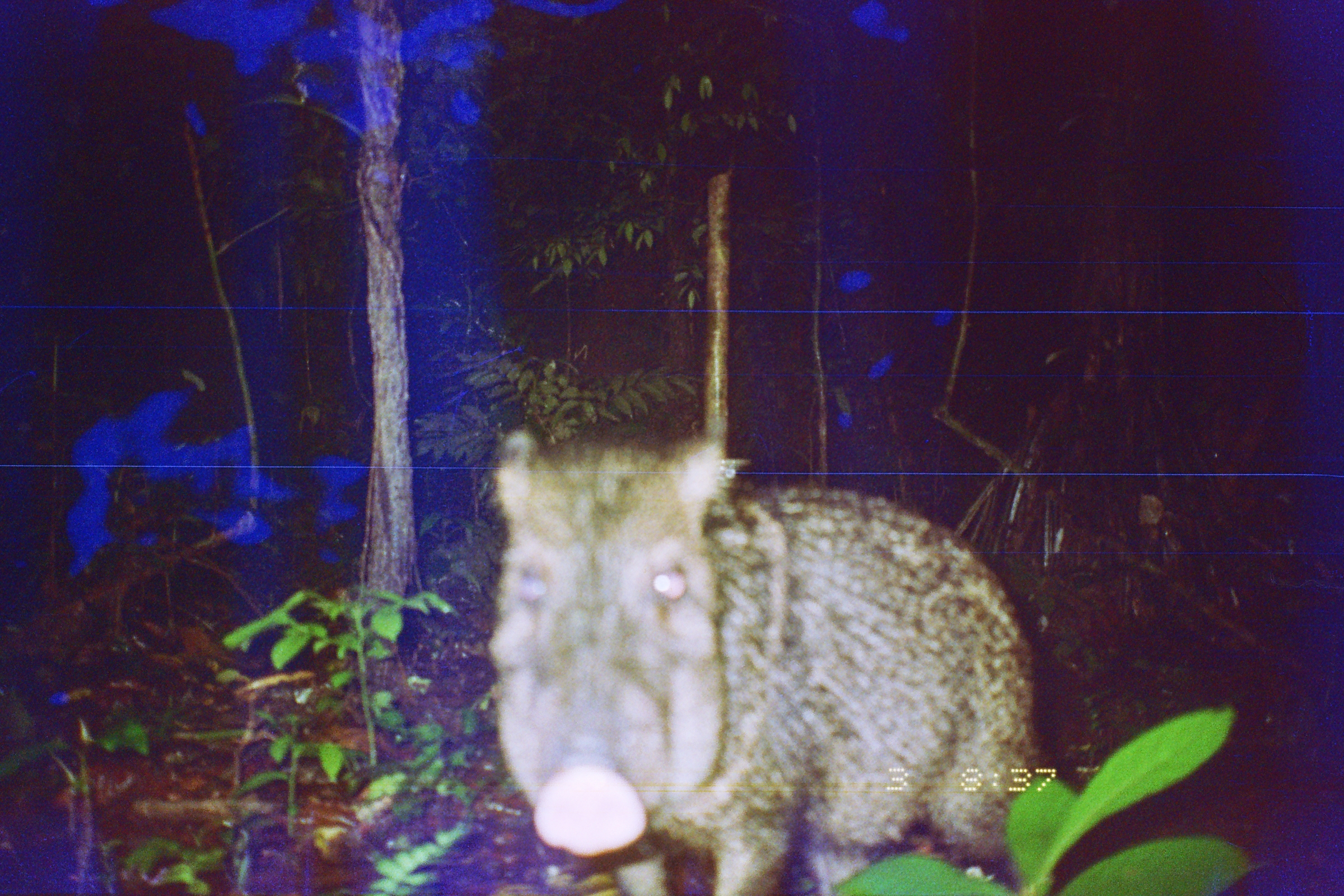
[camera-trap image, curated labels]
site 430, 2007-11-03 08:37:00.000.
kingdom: Animalia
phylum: Chordata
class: Mammalia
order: Artiodactyla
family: Tayassuidae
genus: Pecari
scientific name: Pecari tajacu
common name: collared peccary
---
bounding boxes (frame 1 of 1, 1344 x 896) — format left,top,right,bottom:
pecari tajacu: 479,418,1048,896